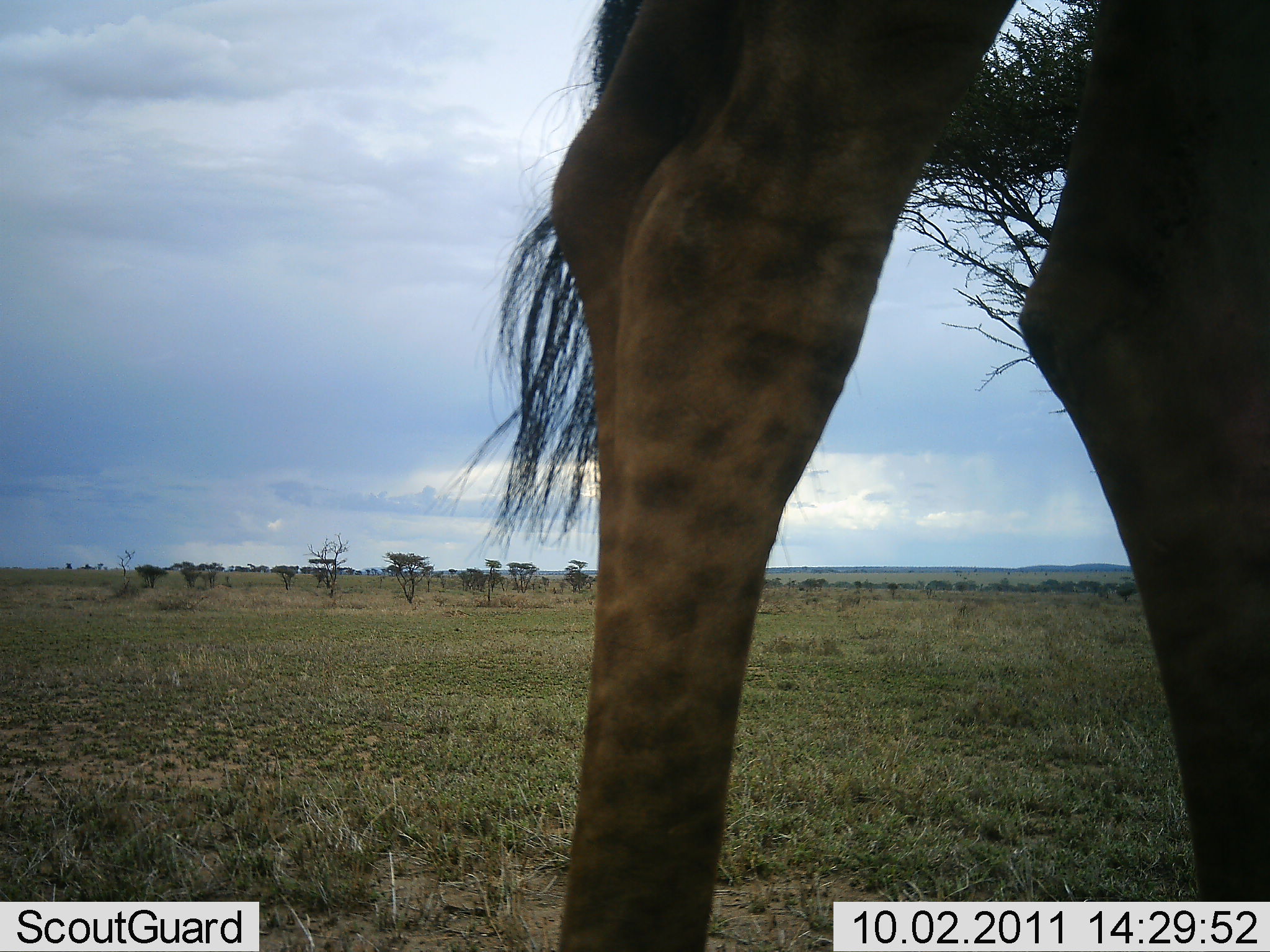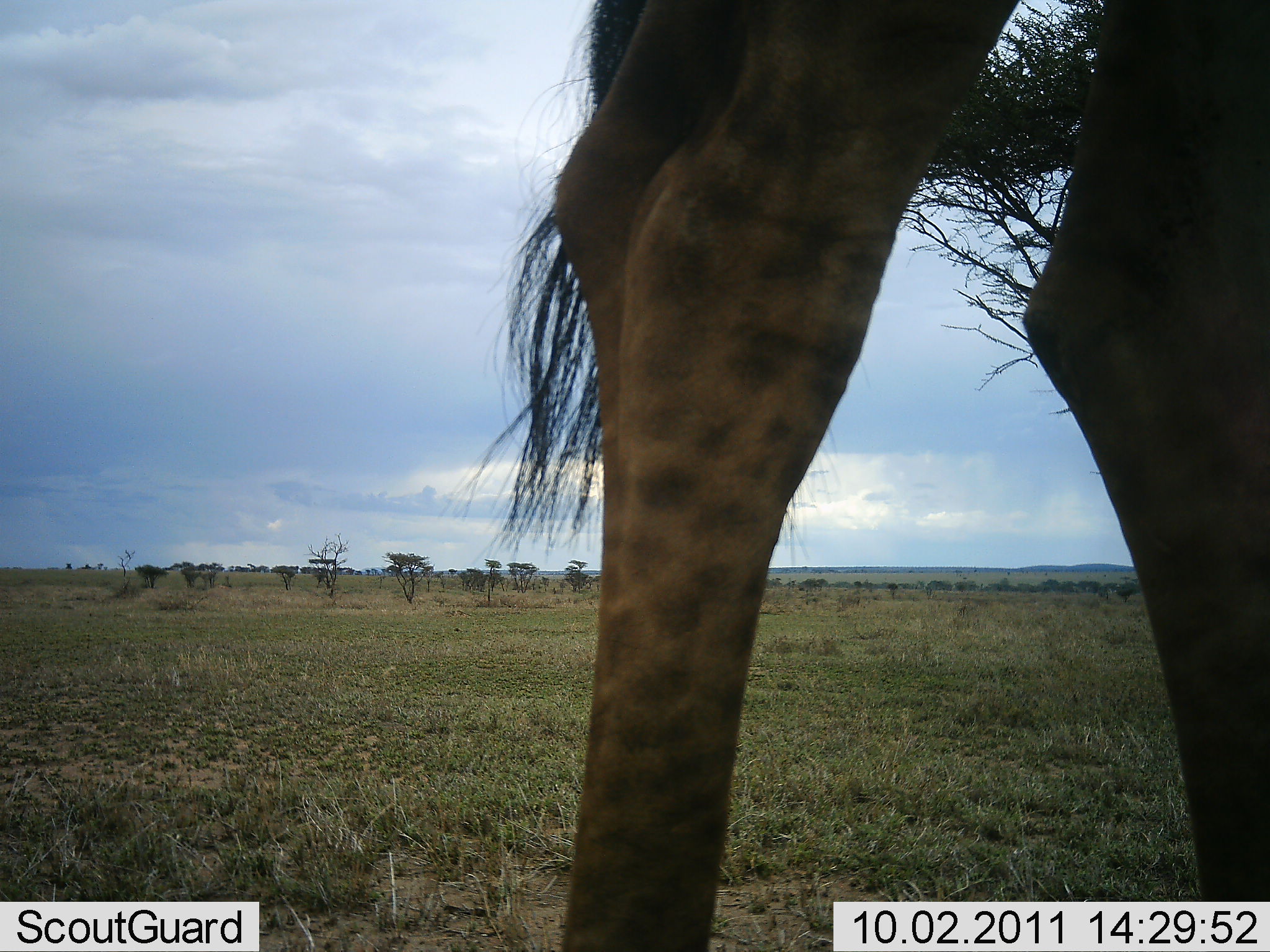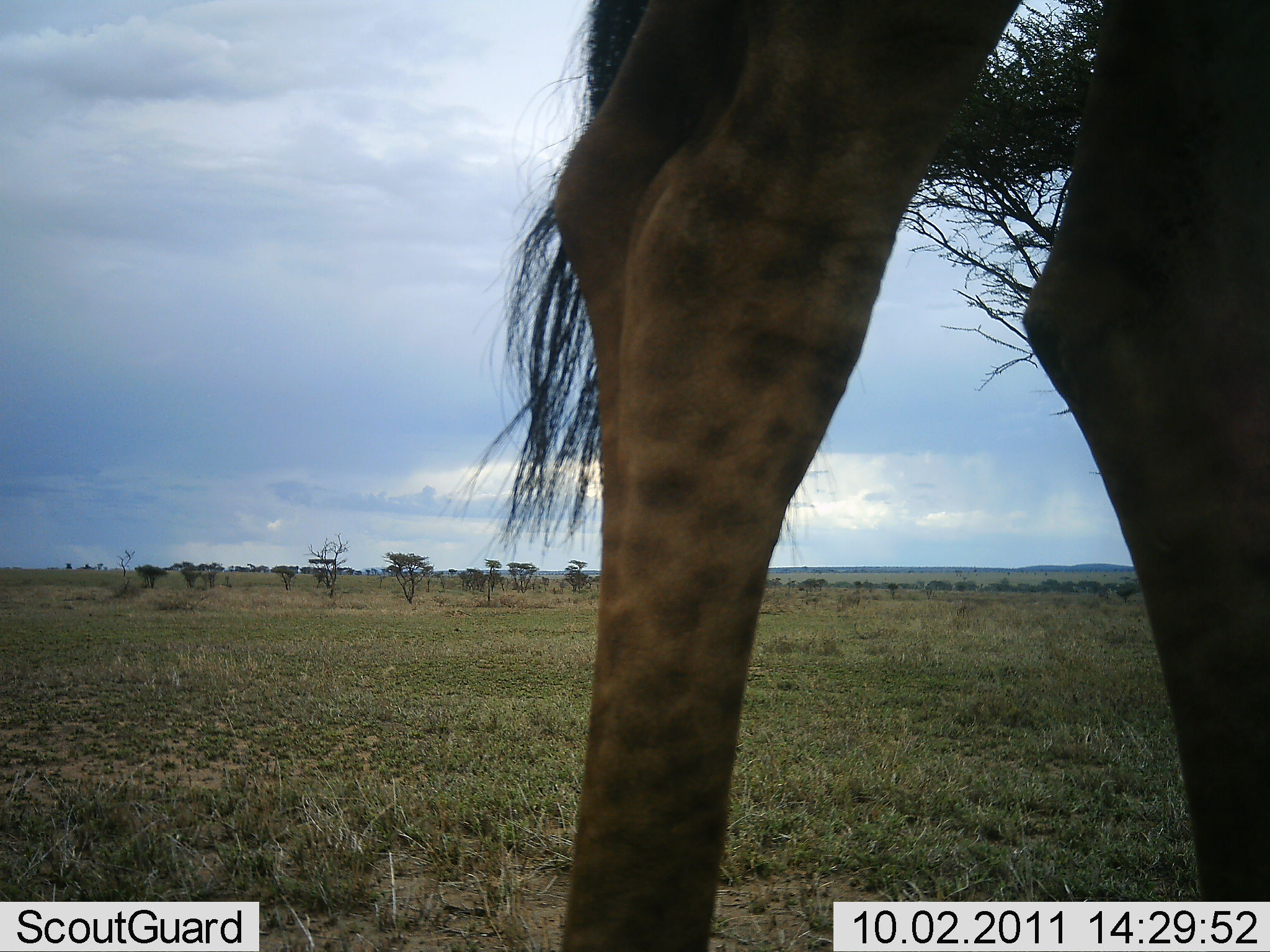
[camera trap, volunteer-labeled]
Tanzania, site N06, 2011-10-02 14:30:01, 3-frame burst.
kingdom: Animalia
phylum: Chordata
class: Mammalia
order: Artiodactyla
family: Giraffidae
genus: Giraffa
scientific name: Giraffa camelopardalis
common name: giraffe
Giraffe (Giraffa camelopardalis), count 1. Behavior (volunteer vote fractions): standing 88%, resting 0%, moving 6%, interacting 0%. Young present (vote fraction): 0%. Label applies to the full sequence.